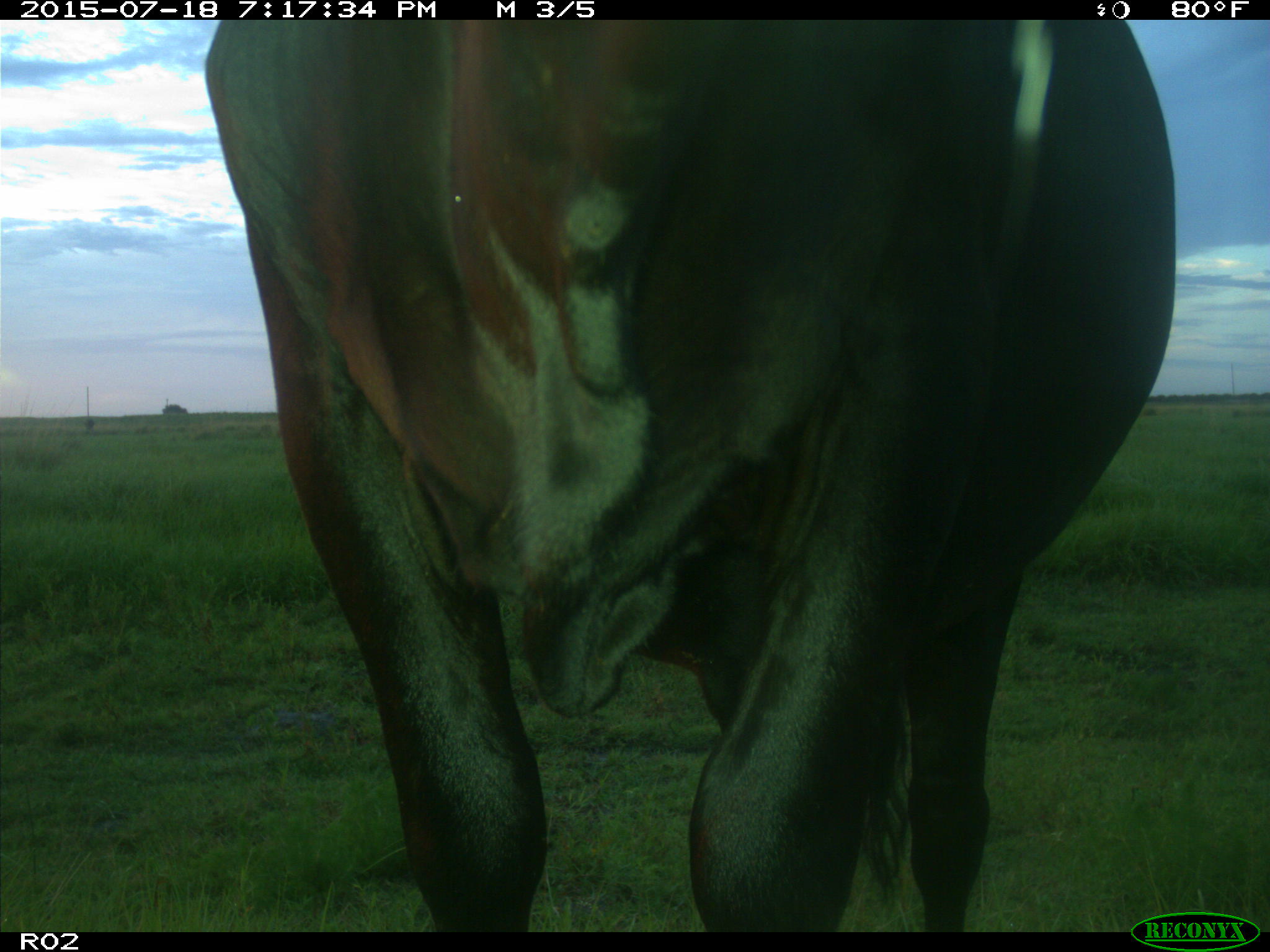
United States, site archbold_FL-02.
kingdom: Animalia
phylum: Chordata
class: Mammalia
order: Artiodactyla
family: Bovidae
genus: Bos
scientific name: Bos taurus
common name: domestic cow